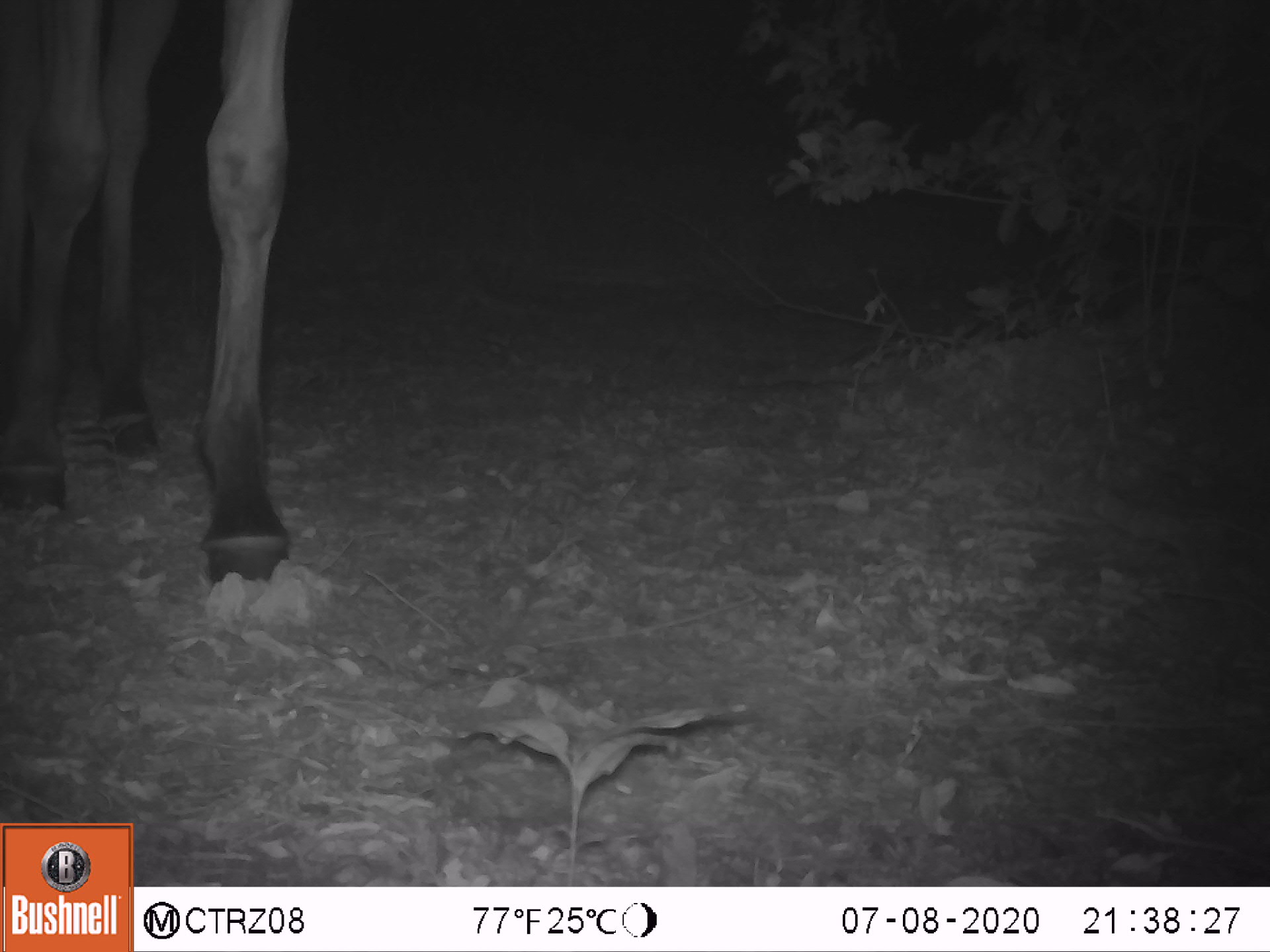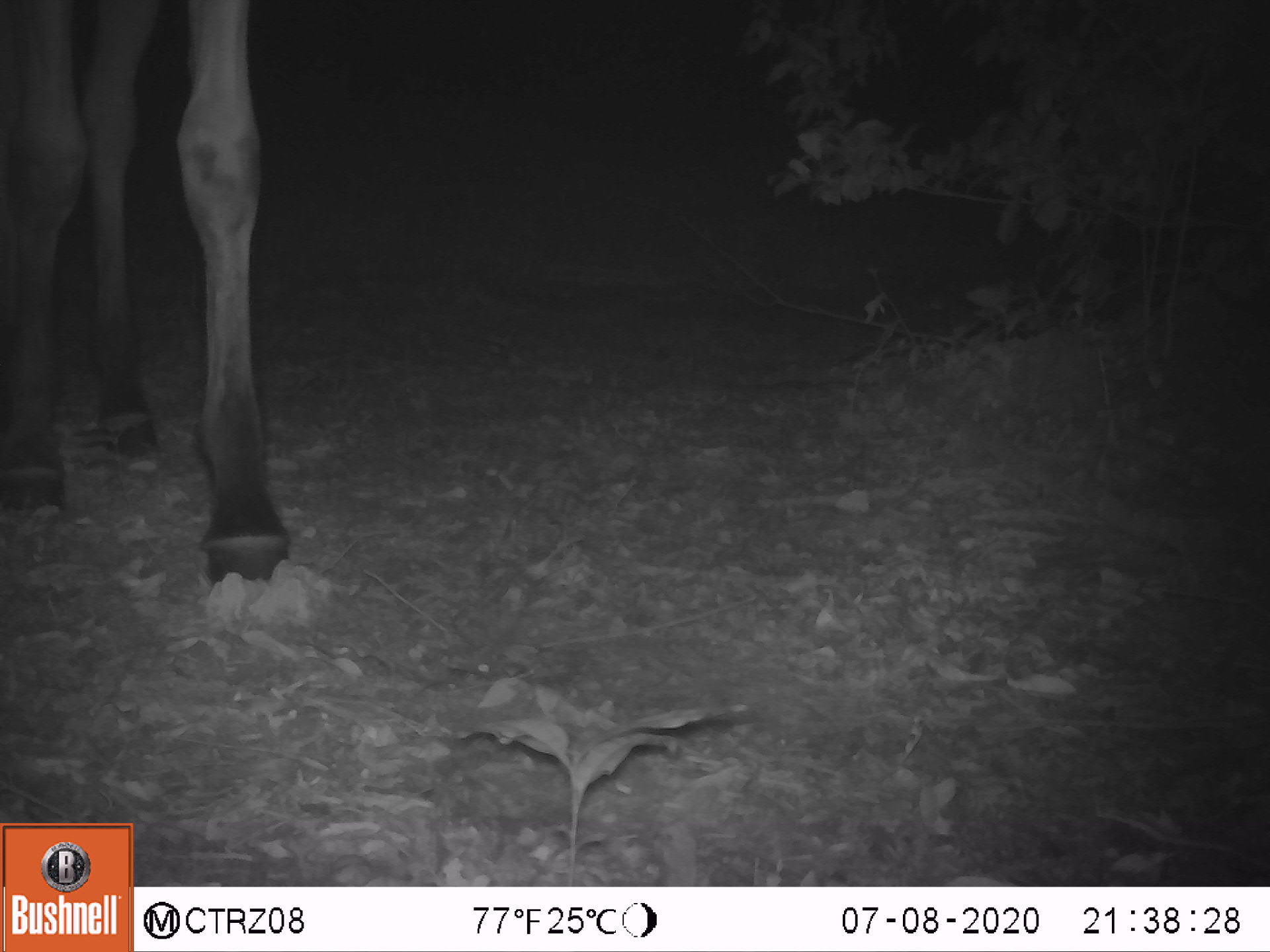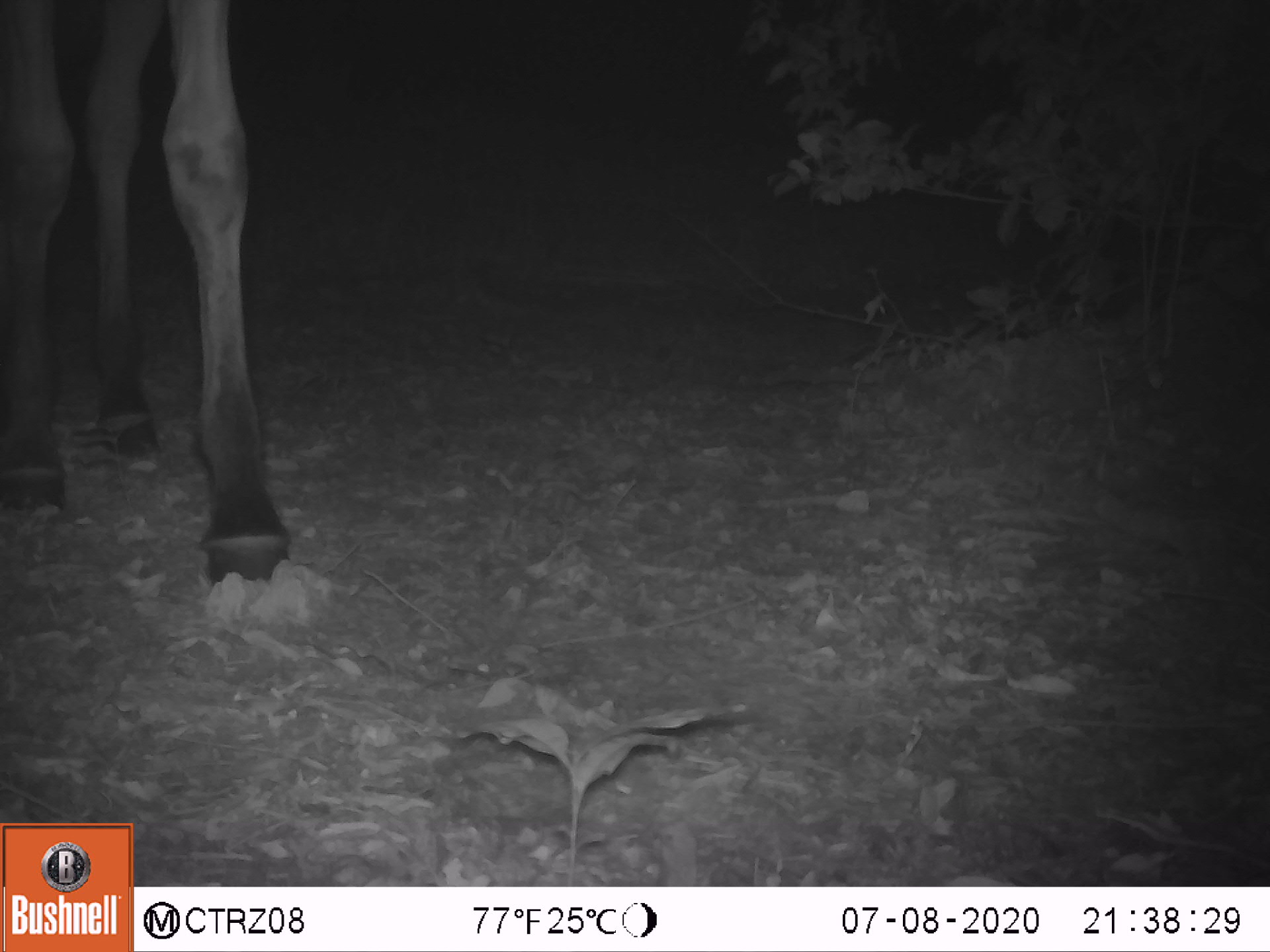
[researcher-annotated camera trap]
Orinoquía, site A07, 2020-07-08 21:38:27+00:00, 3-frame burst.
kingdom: Animalia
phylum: Chordata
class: Mammalia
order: Perissodactyla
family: Equidae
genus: Equus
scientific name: Equus caballus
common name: domestic horse